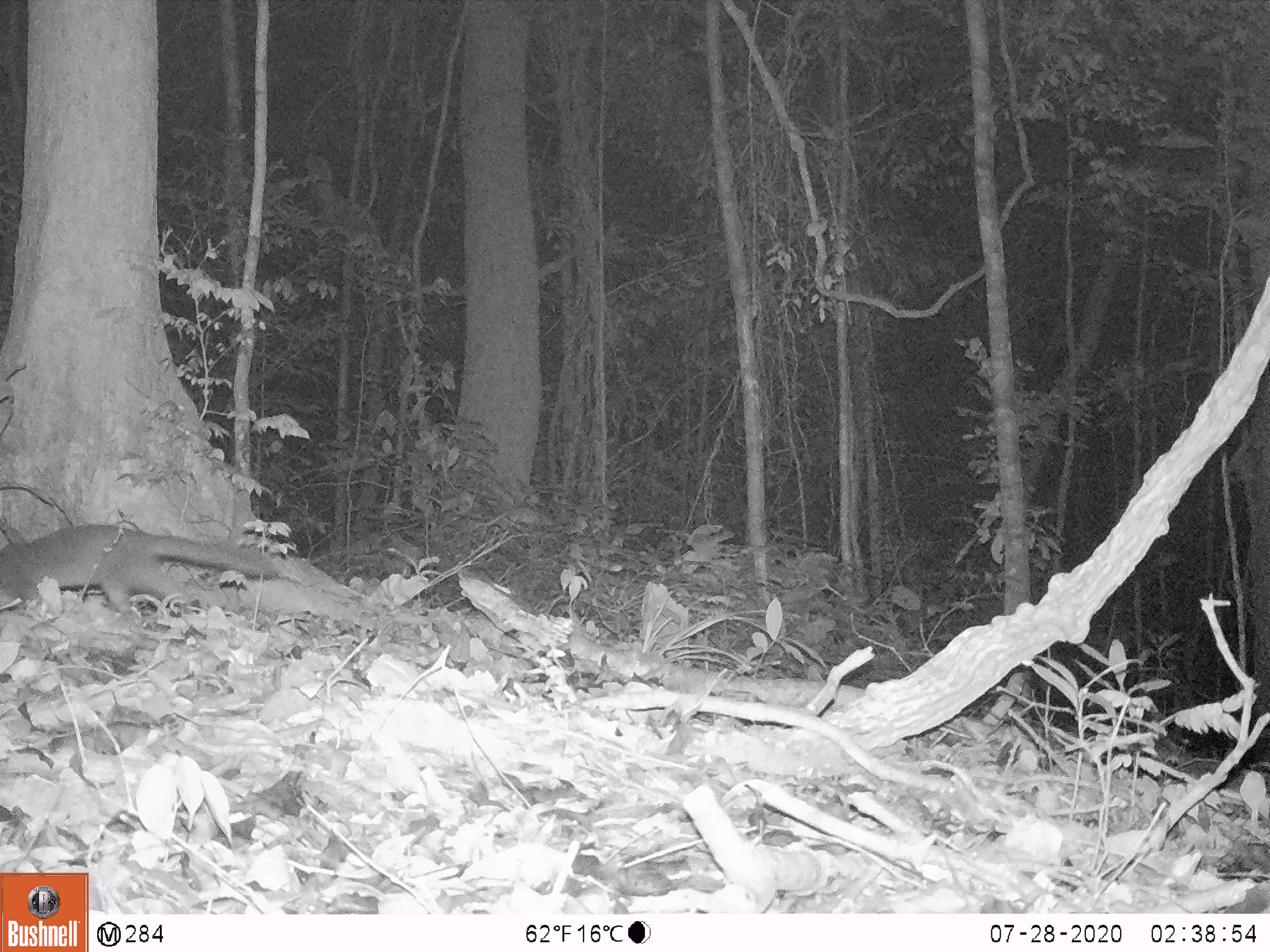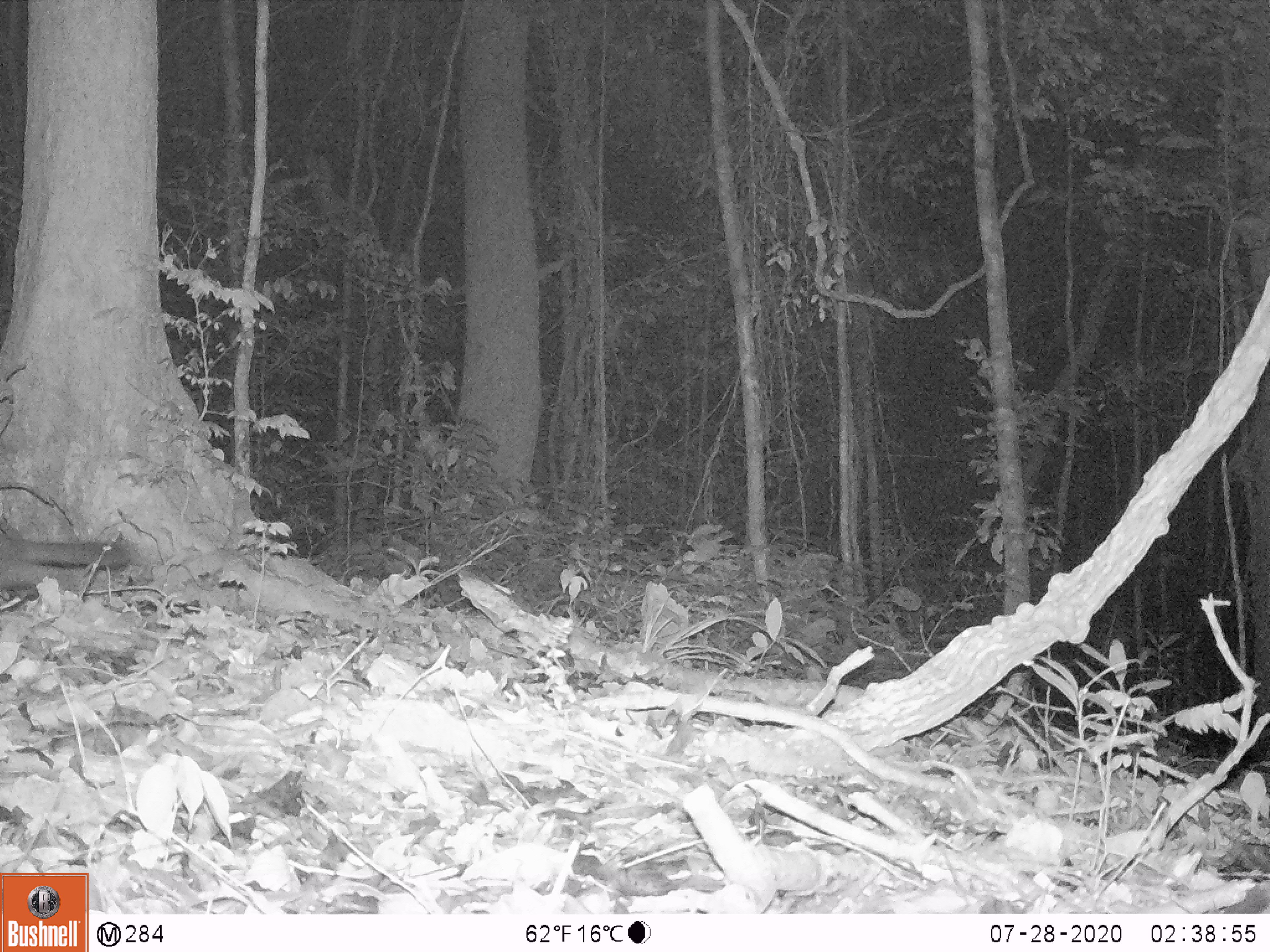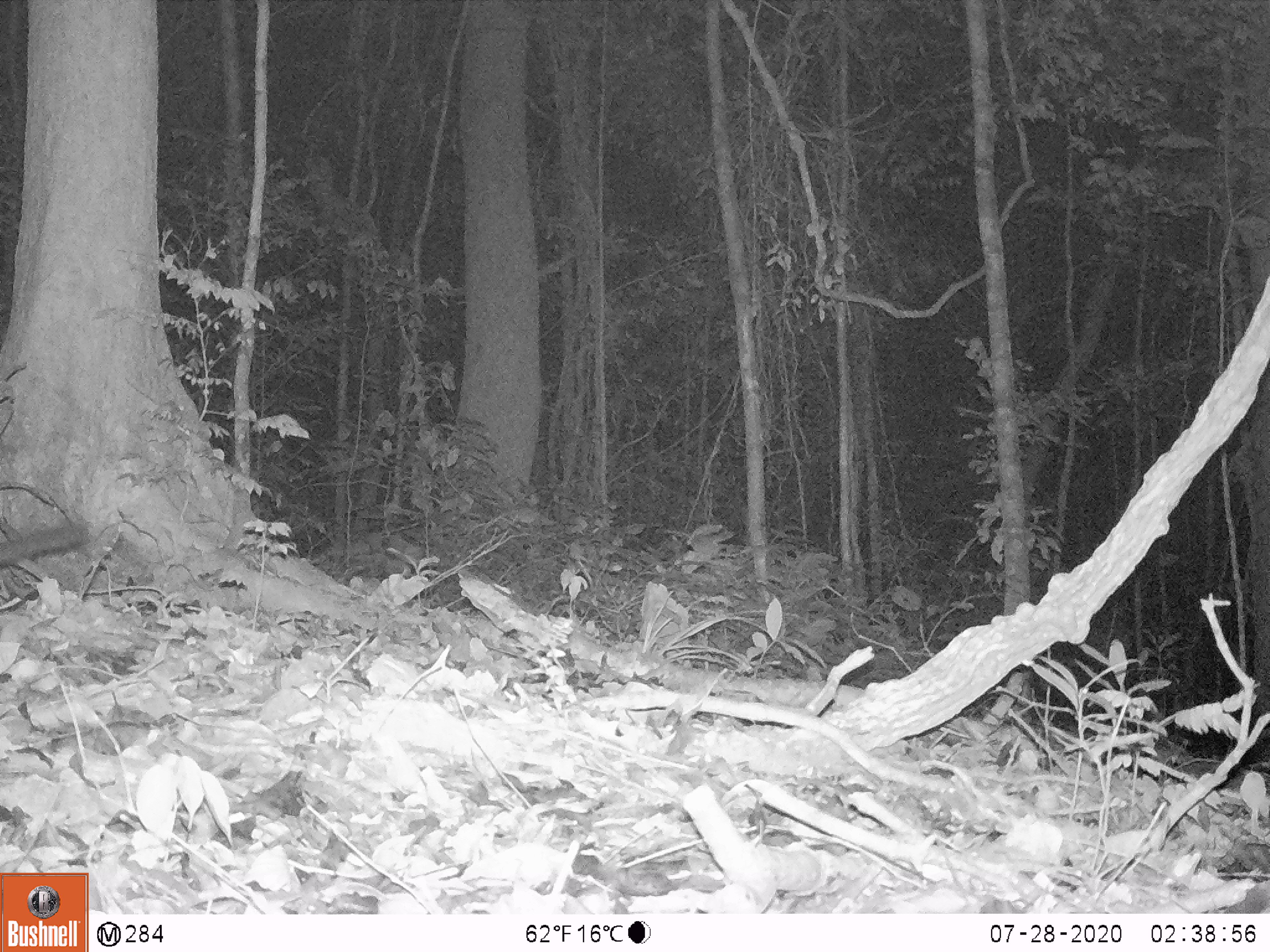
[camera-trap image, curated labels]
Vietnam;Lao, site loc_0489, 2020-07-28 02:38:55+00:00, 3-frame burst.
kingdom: Animalia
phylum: Chordata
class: Mammalia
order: Carnivora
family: Mustelidae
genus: Melogale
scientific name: Melogale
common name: ferret badger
Ferret badger (Melogale). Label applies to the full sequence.